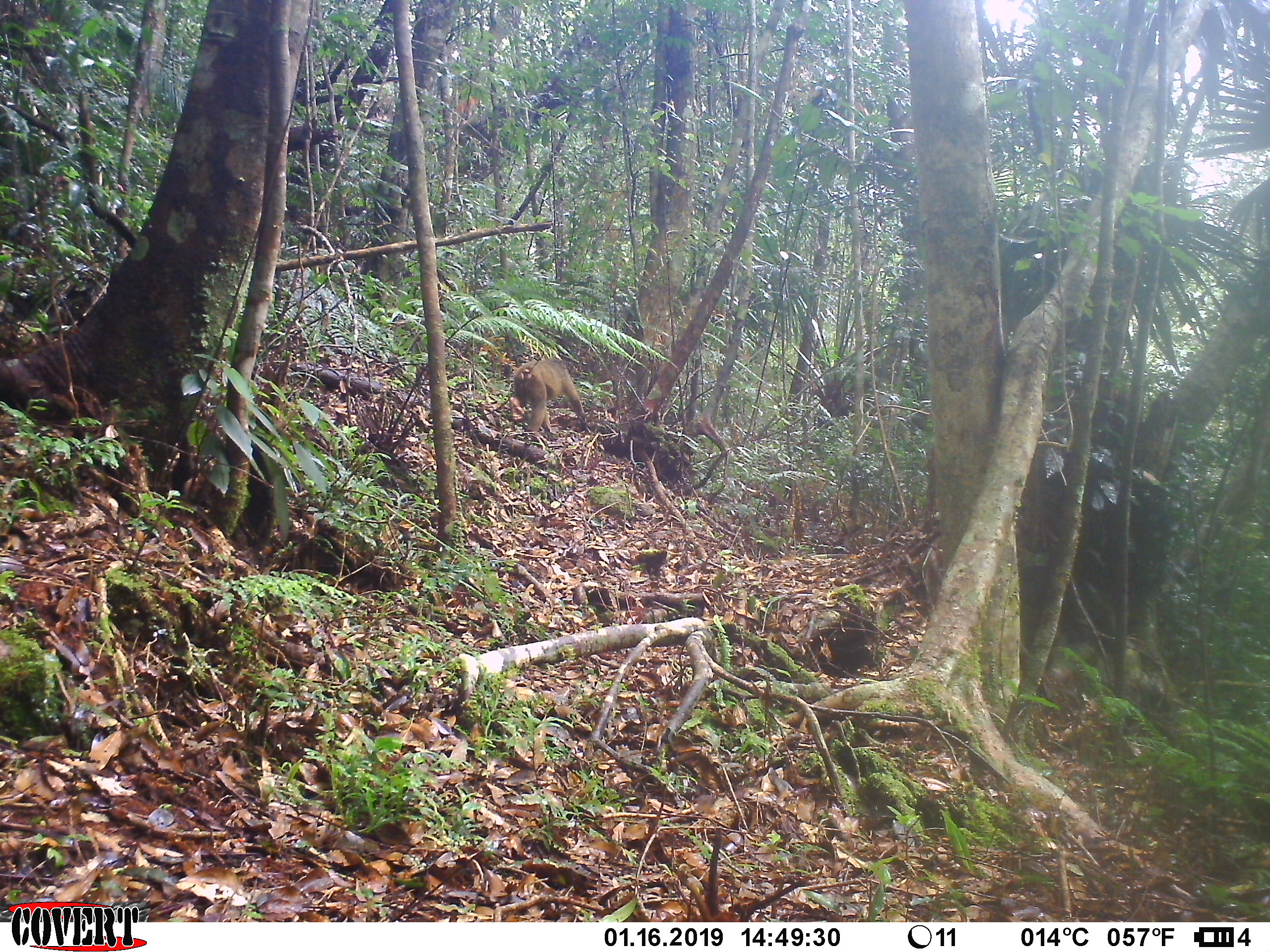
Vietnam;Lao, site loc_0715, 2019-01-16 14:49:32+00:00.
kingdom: Animalia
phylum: Chordata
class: Mammalia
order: Primates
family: Cercopithecidae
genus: Macaca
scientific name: Macaca arctoides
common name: stump-tailed macaque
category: stump tailed macaque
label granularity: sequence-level